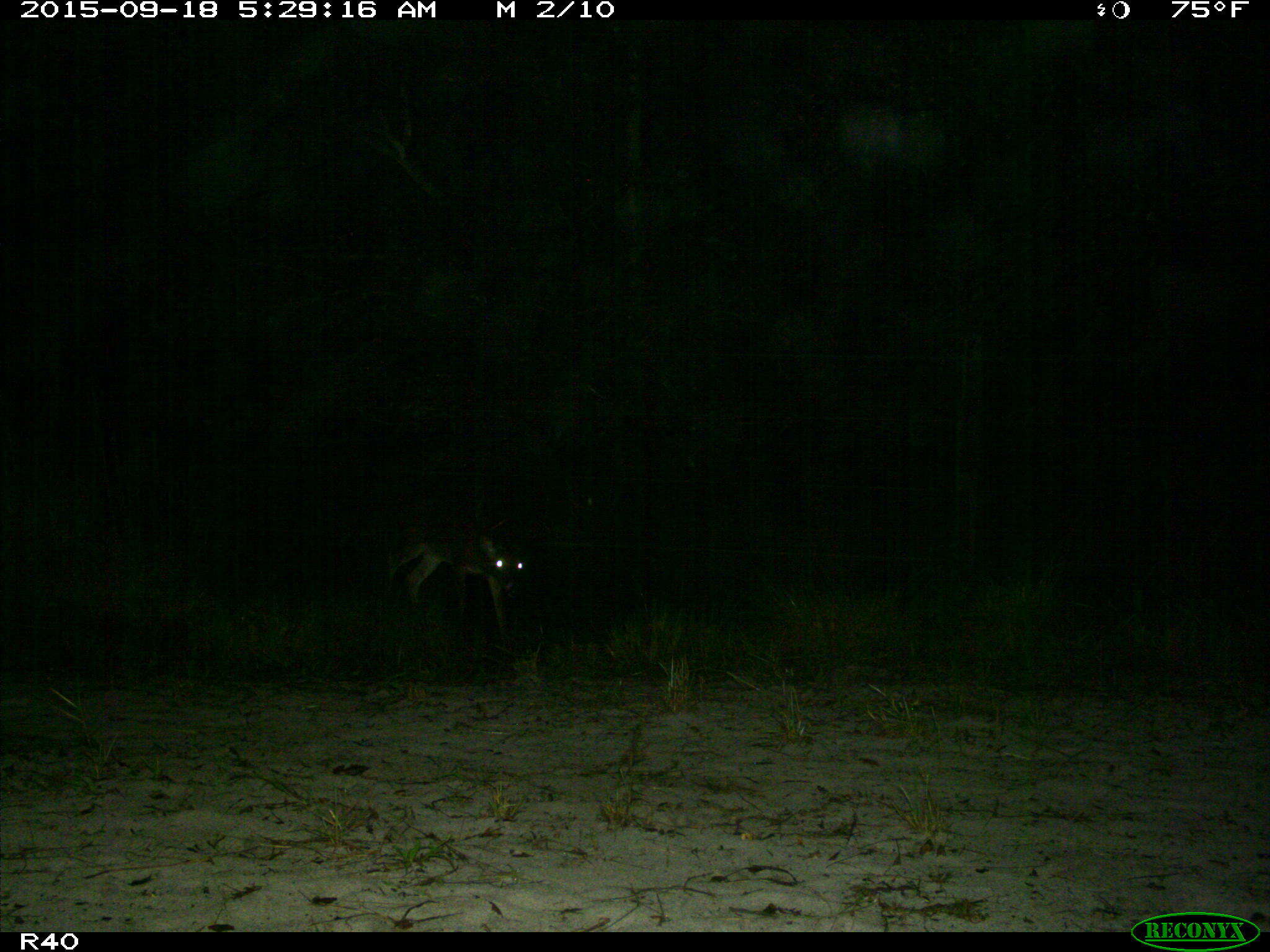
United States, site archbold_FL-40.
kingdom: Animalia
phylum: Chordata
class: Mammalia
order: Artiodactyla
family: Cervidae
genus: Odocoileus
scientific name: Odocoileus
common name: deer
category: unidentified deer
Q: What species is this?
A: Unidentified deer (deer) (Odocoileus).